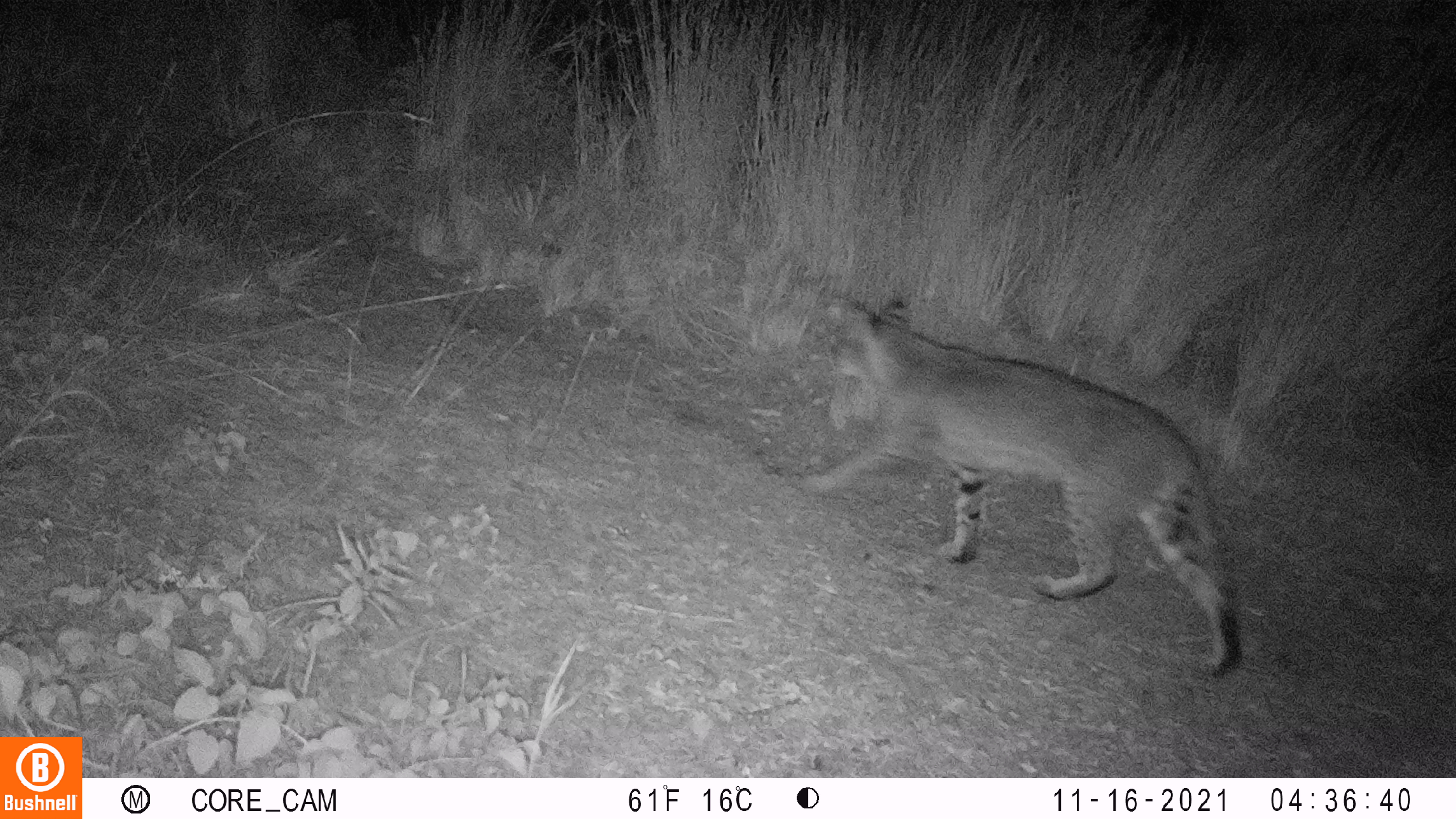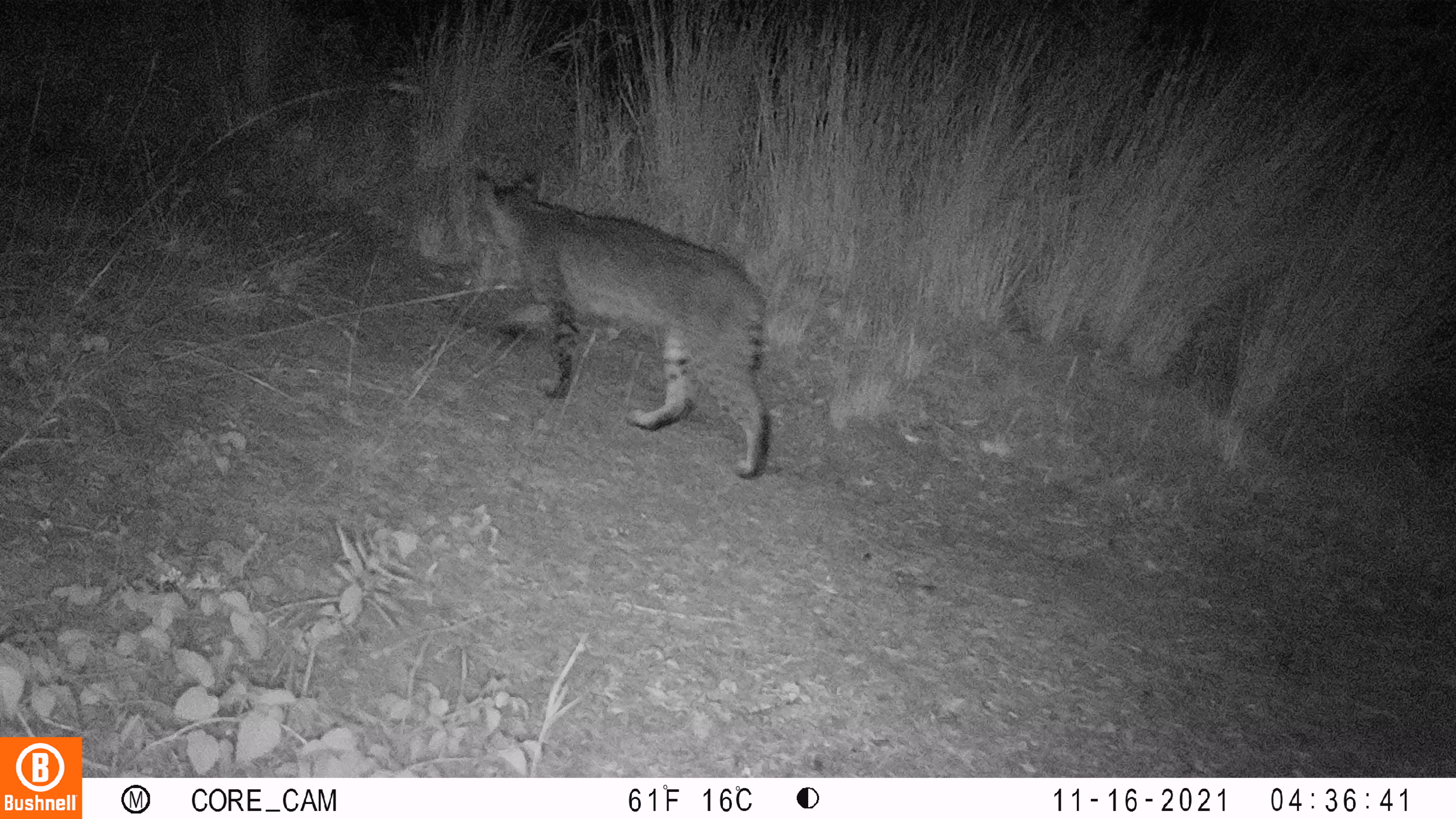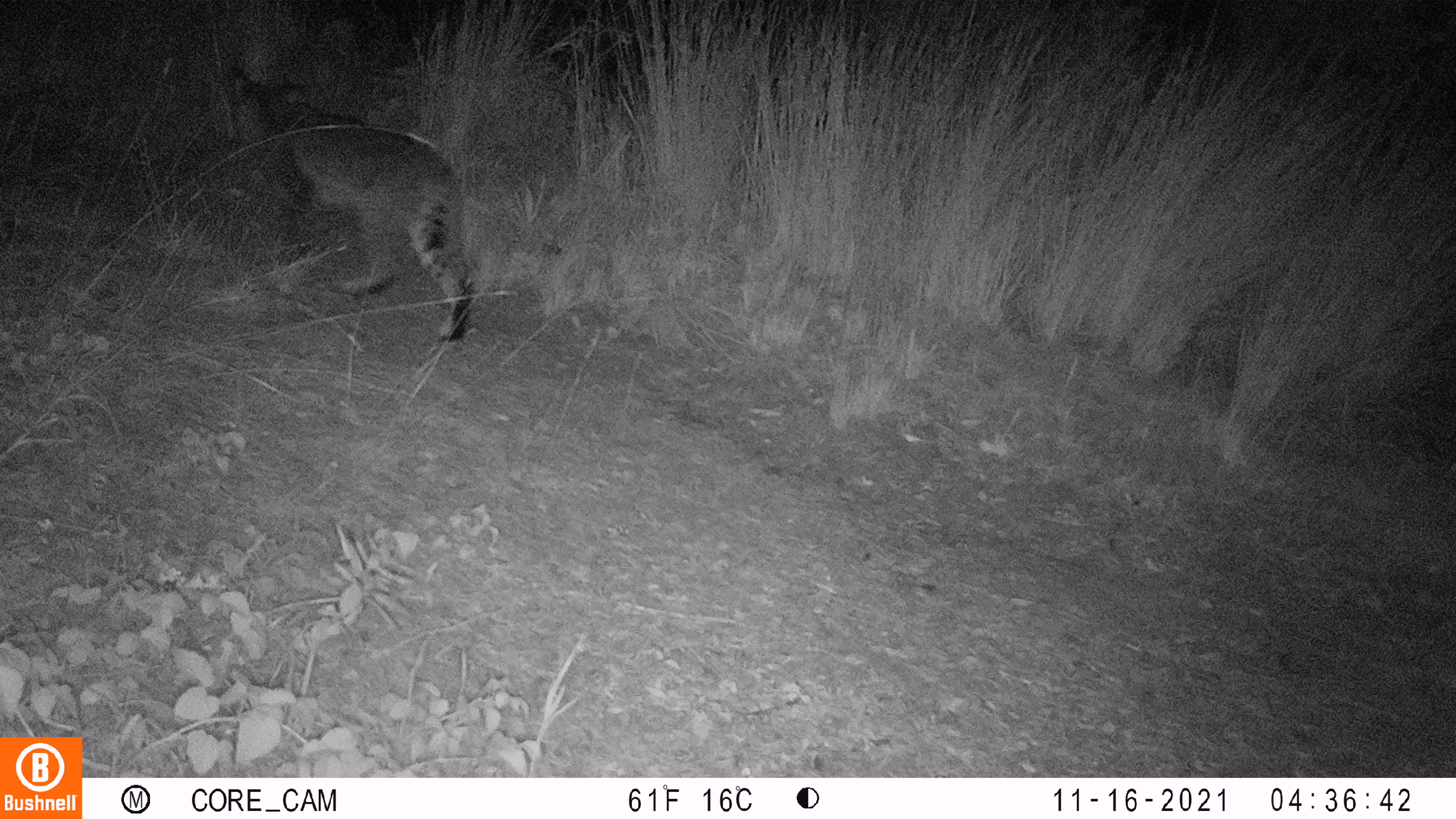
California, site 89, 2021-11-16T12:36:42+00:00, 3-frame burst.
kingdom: Animalia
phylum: Chordata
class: Mammalia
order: Carnivora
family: Felidae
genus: Lynx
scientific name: Lynx rufus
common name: bobcat